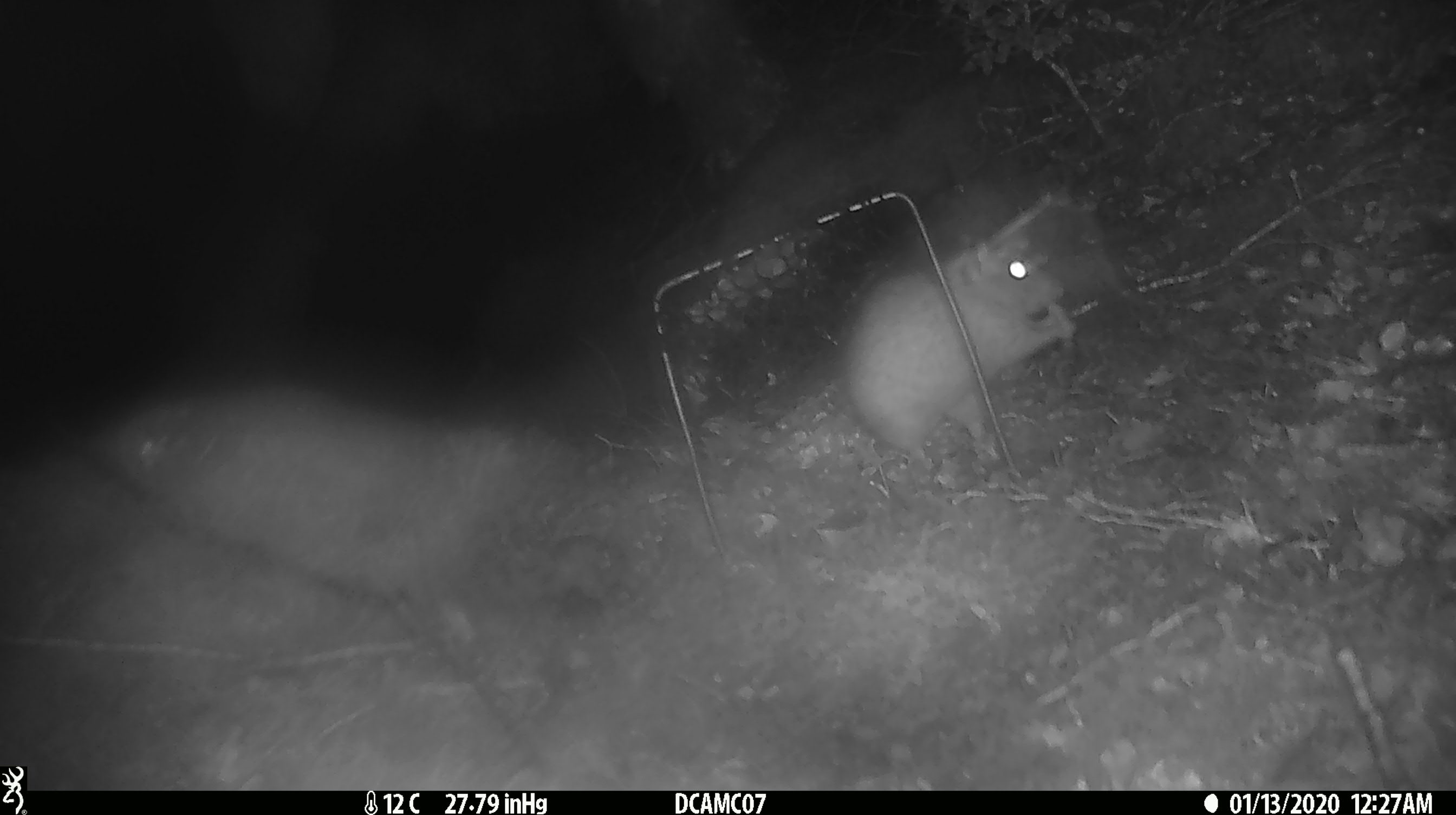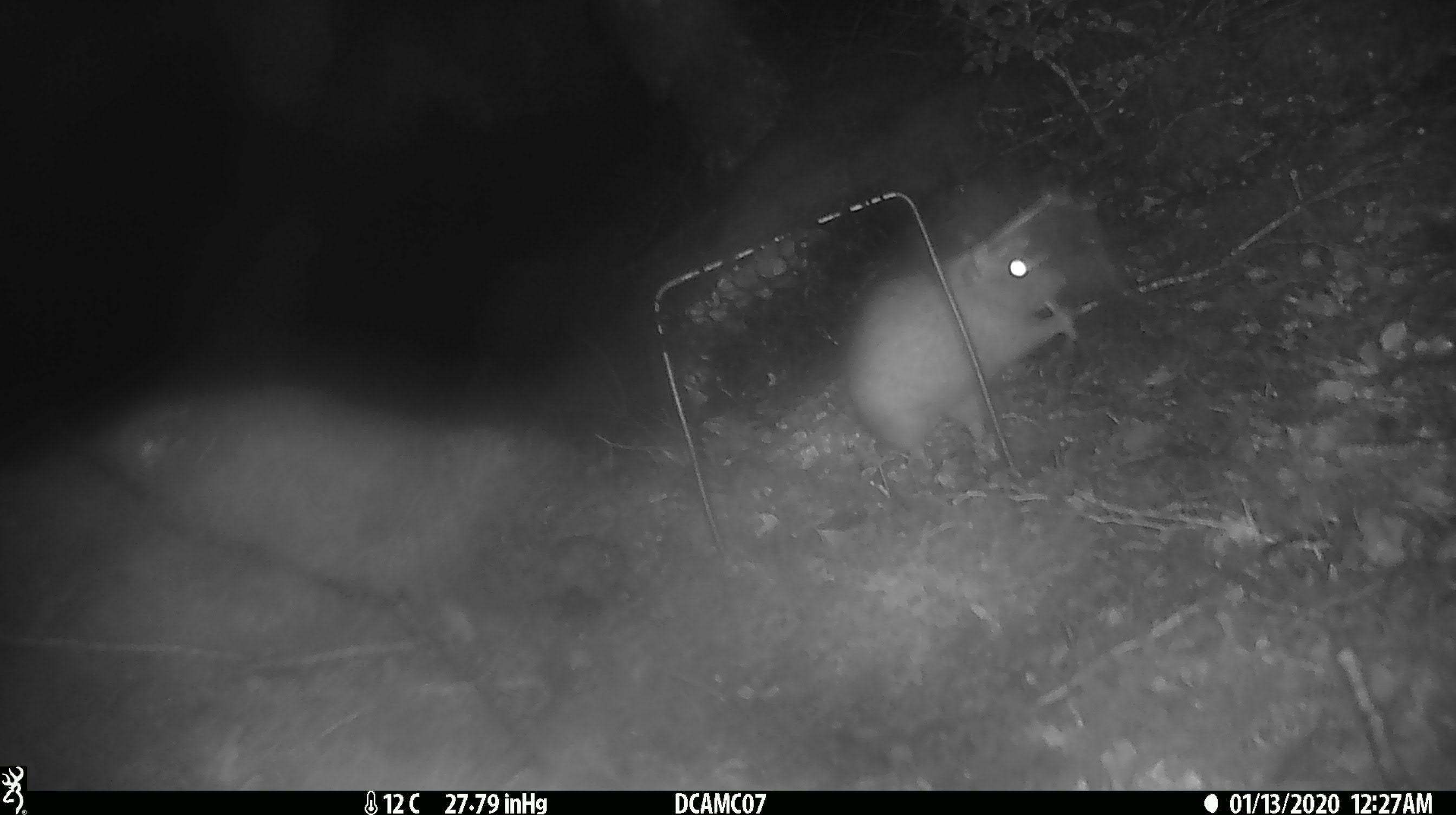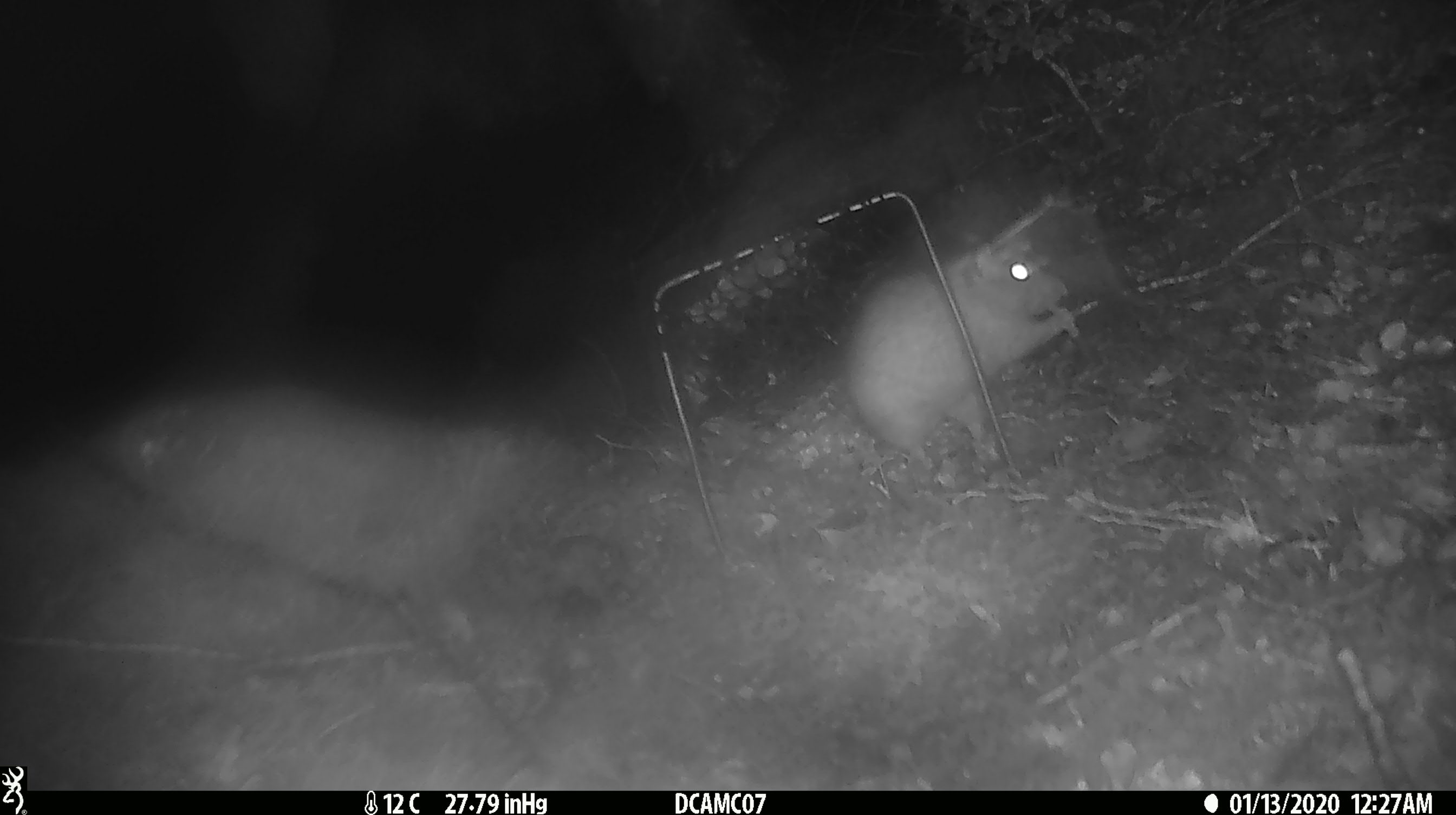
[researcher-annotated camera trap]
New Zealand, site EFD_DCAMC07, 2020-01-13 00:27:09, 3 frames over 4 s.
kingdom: Animalia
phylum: Chordata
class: Mammalia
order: Rodentia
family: Muridae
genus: Rattus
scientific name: Rattus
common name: rat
Rat (Rattus).